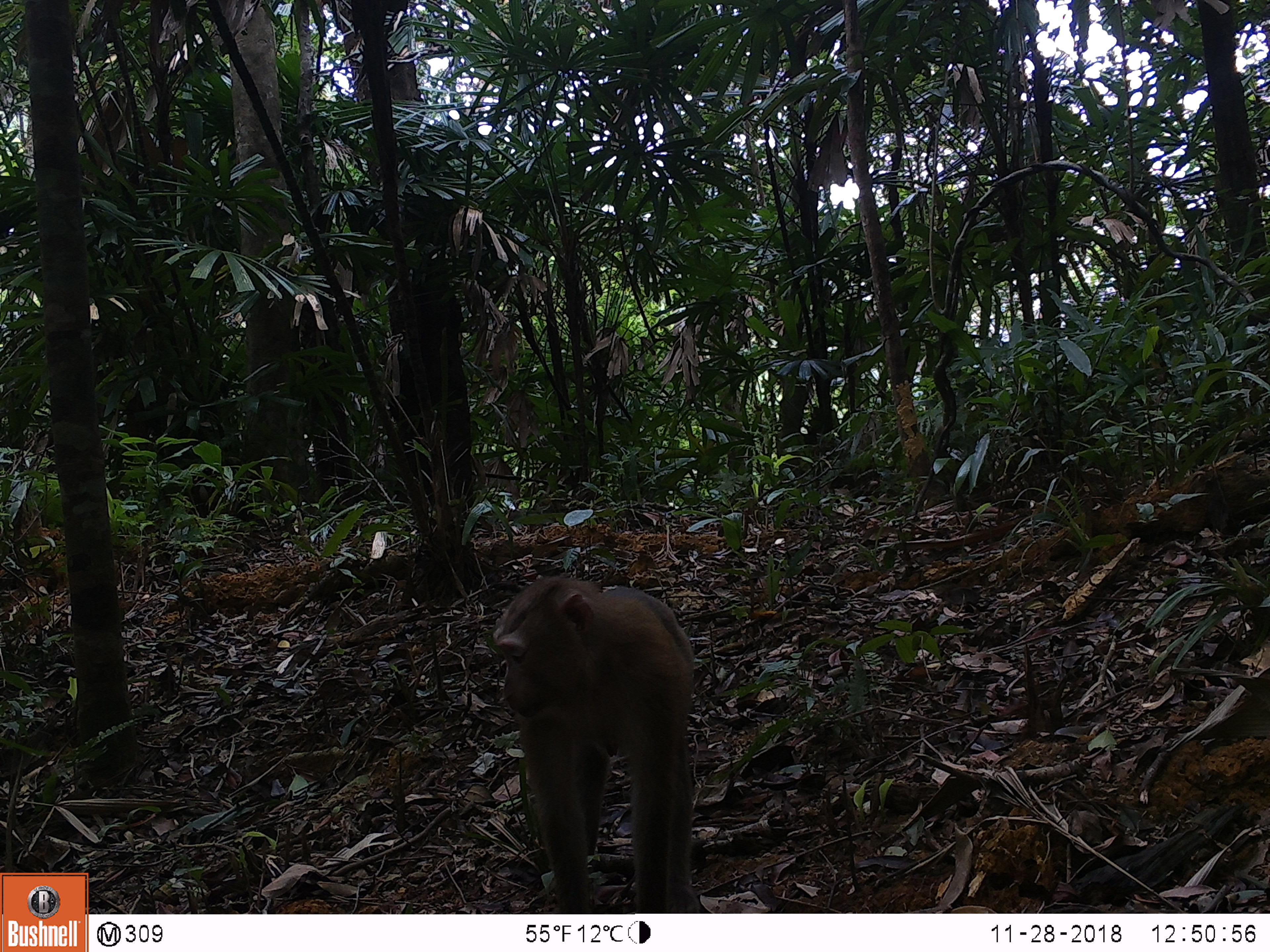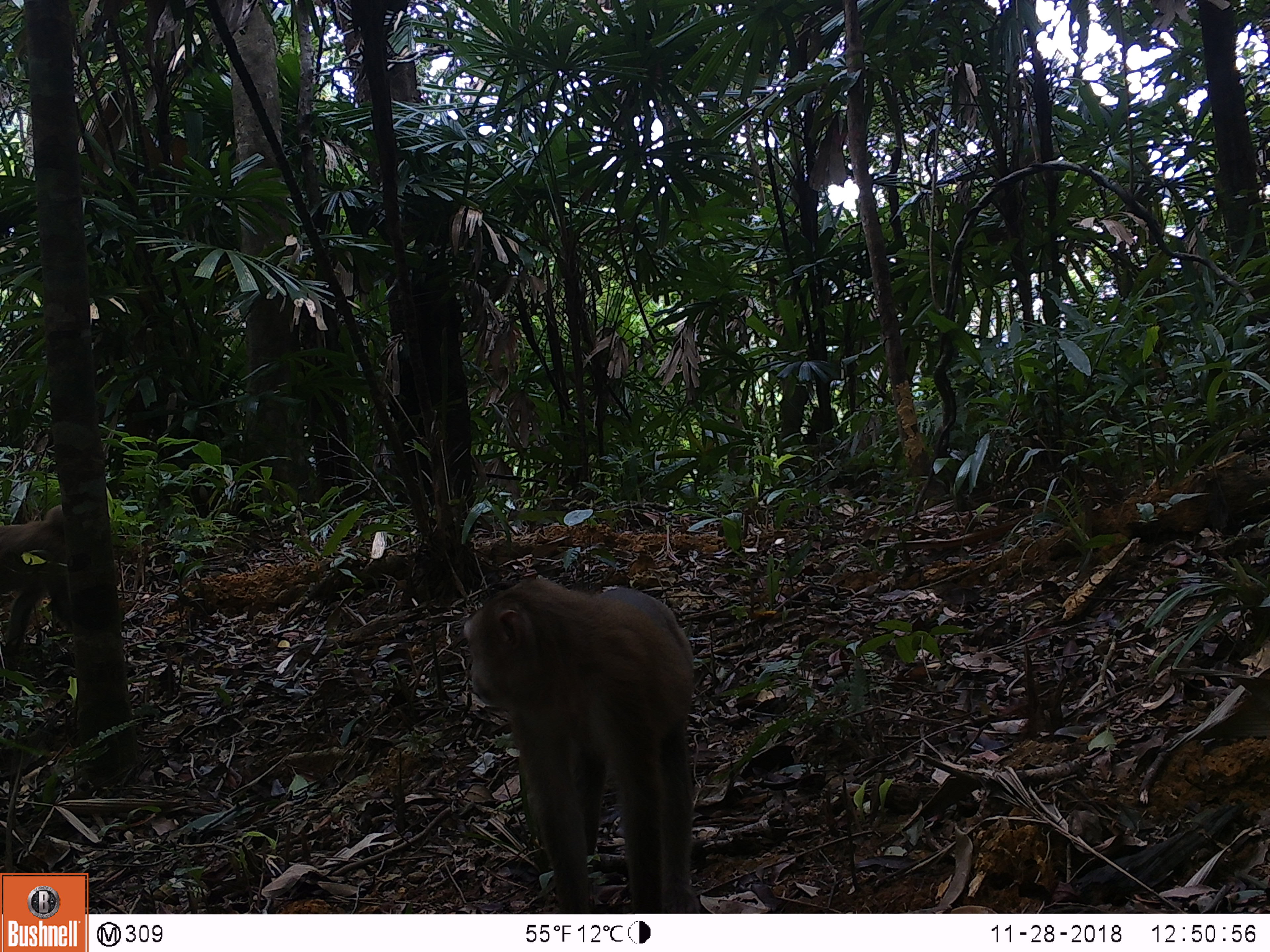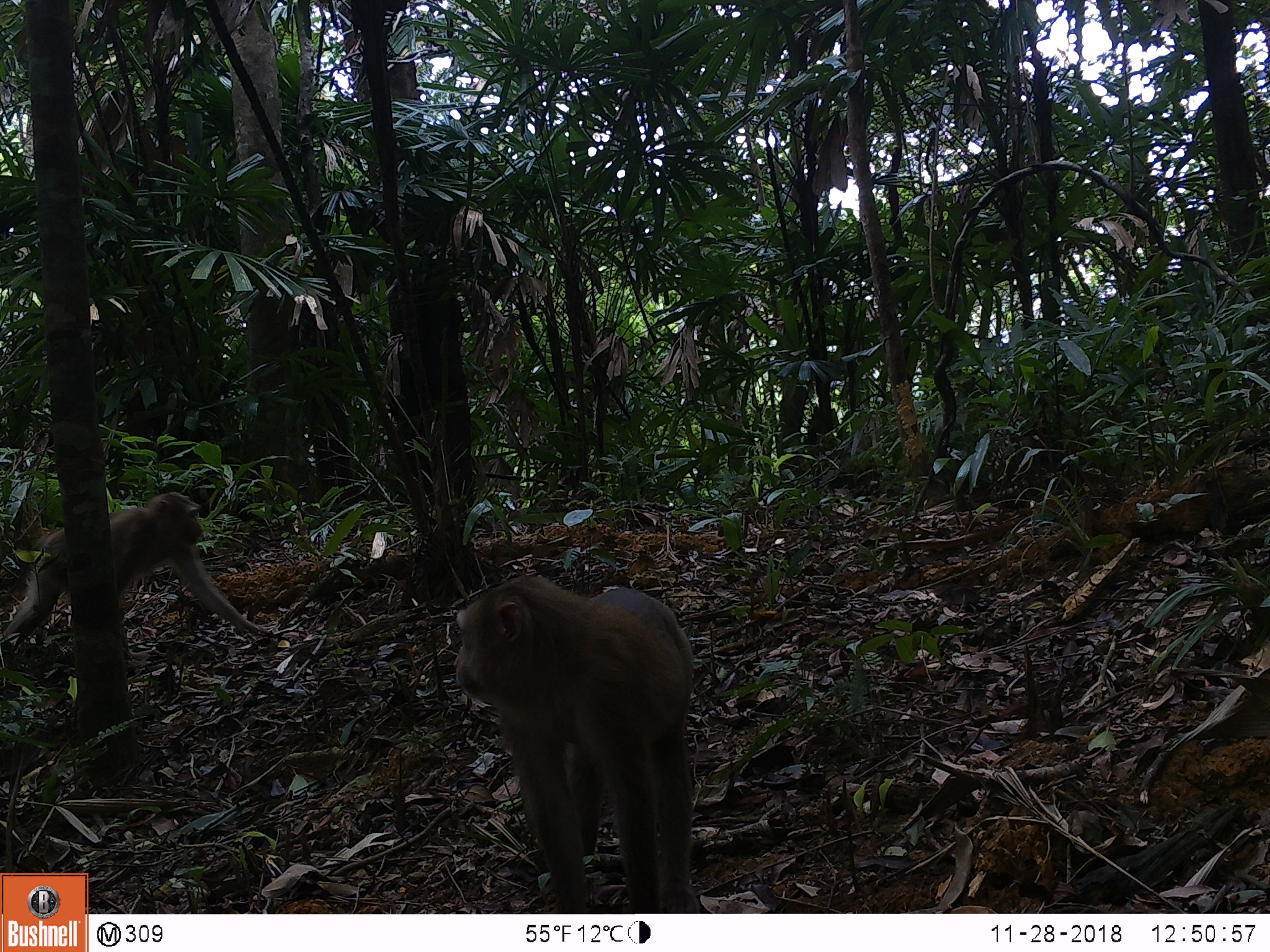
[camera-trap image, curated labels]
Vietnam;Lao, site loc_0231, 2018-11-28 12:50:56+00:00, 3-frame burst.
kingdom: Animalia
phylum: Chordata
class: Mammalia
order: Primates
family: Cercopithecidae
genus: Macaca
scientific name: Macaca nemestrina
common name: pig-tailed macaque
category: pig tailed macaque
Pig tailed macaque (pig-tailed macaque) (Macaca nemestrina). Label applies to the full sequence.